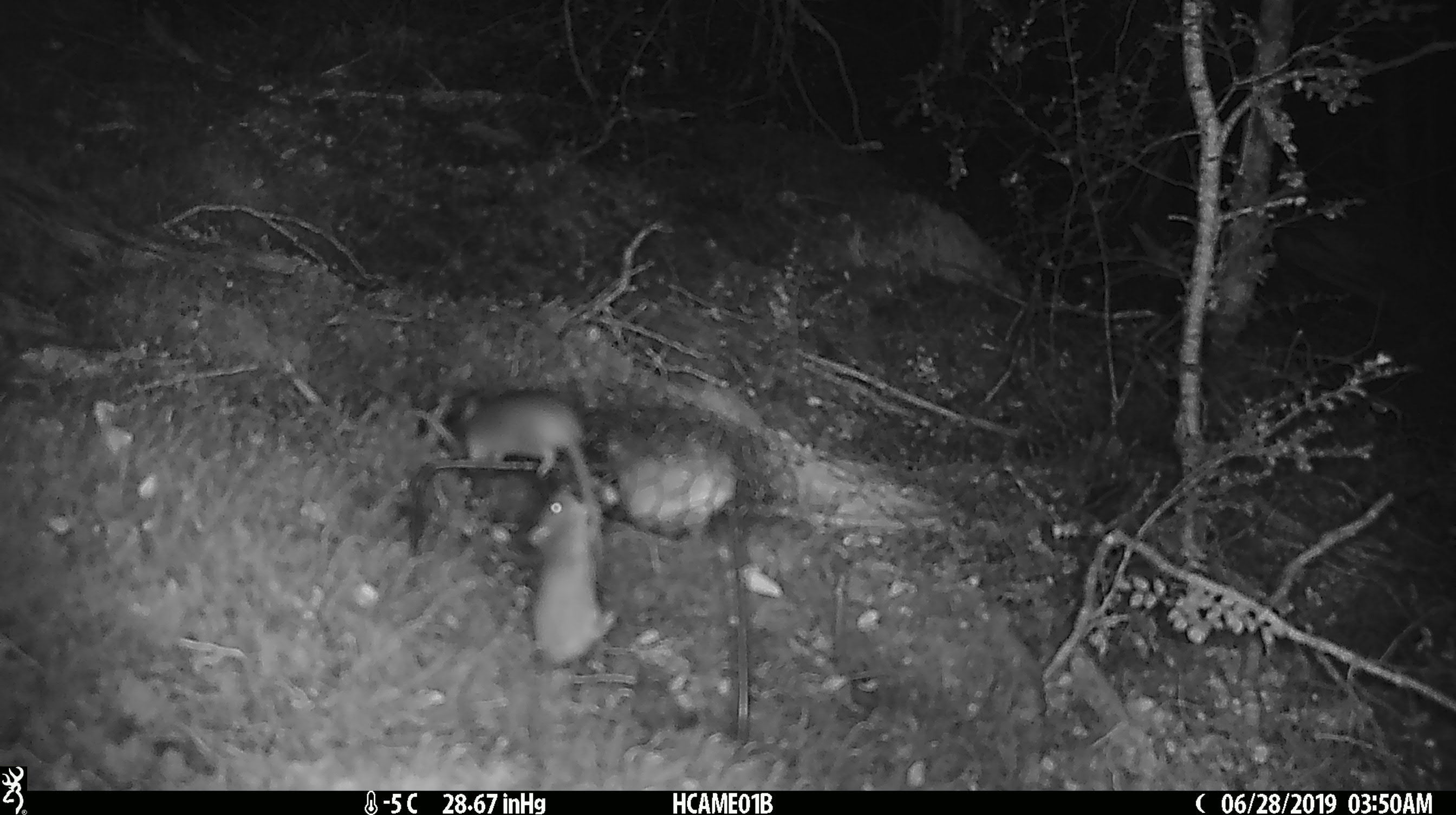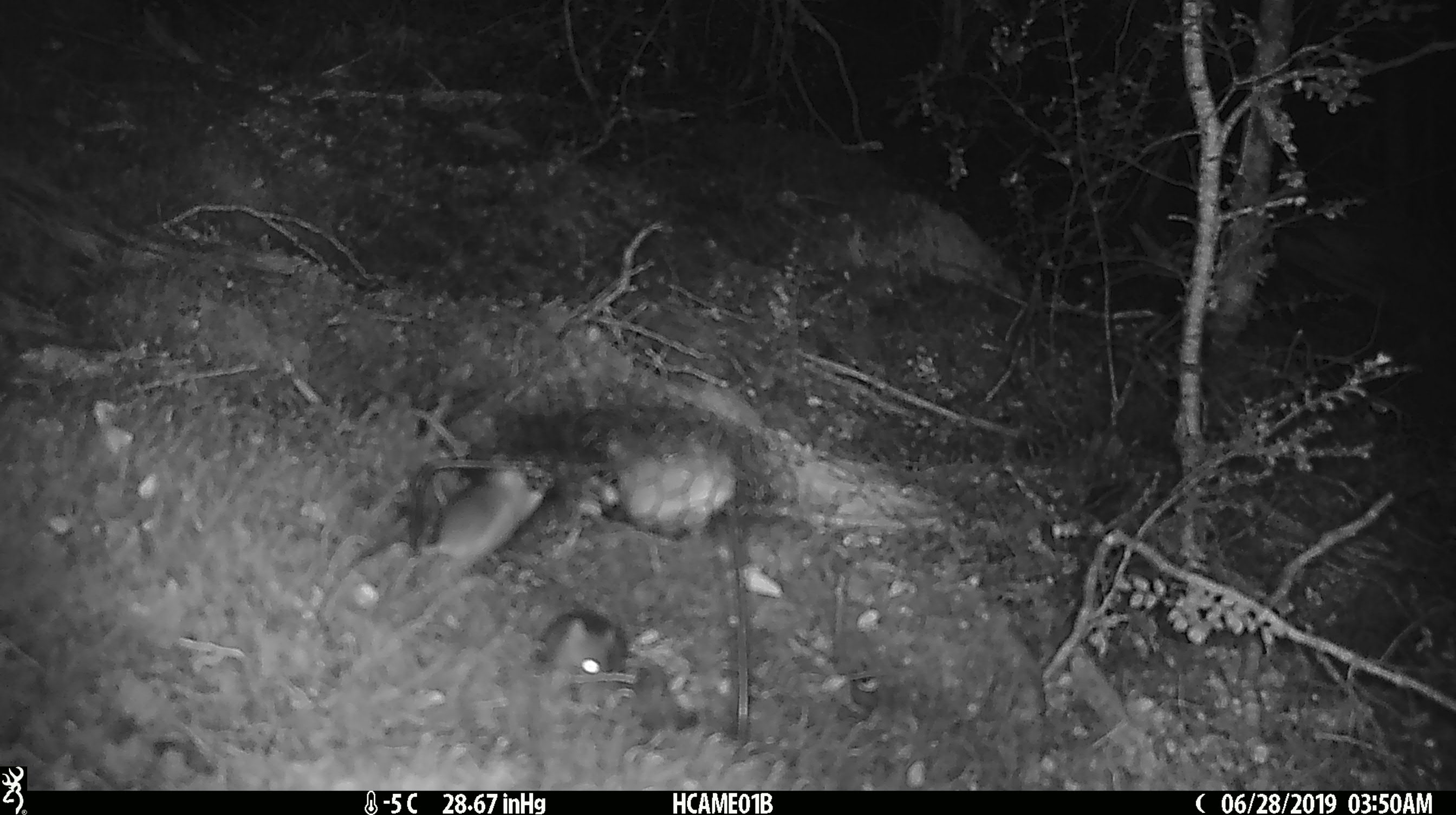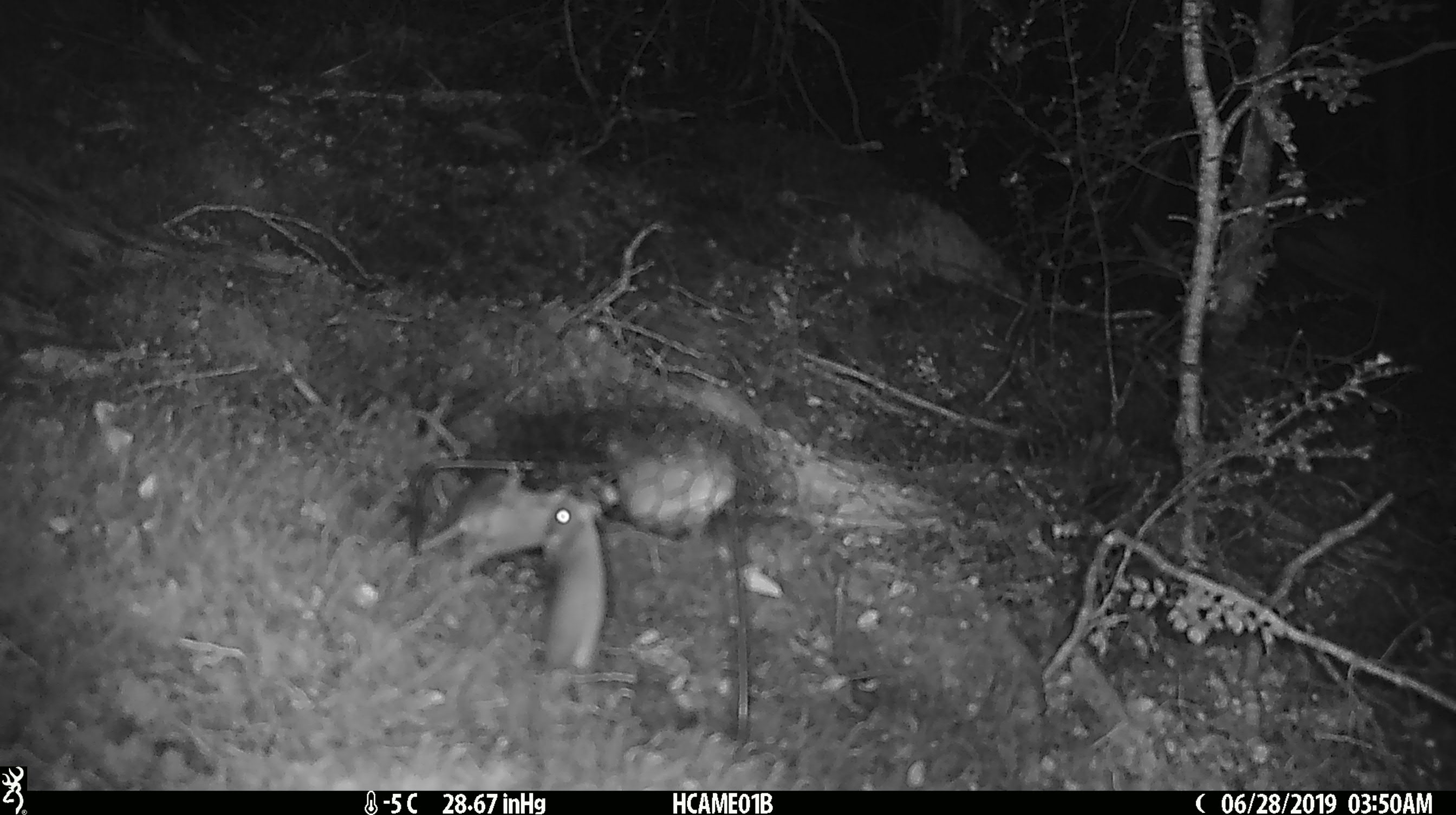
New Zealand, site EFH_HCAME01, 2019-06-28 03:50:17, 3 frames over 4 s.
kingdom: Animalia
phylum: Chordata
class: Mammalia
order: Rodentia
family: Muridae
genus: Mus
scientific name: Mus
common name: mouse